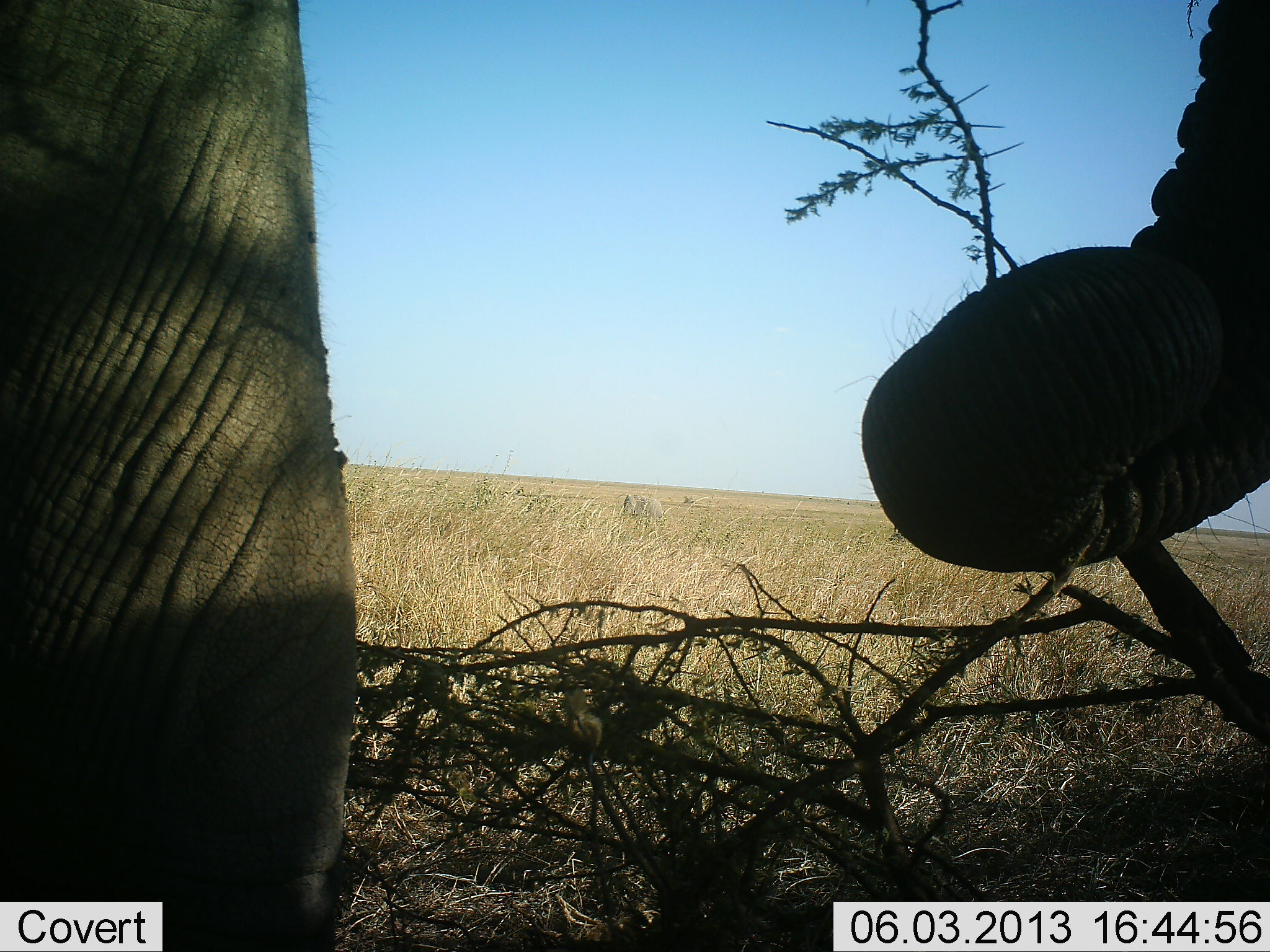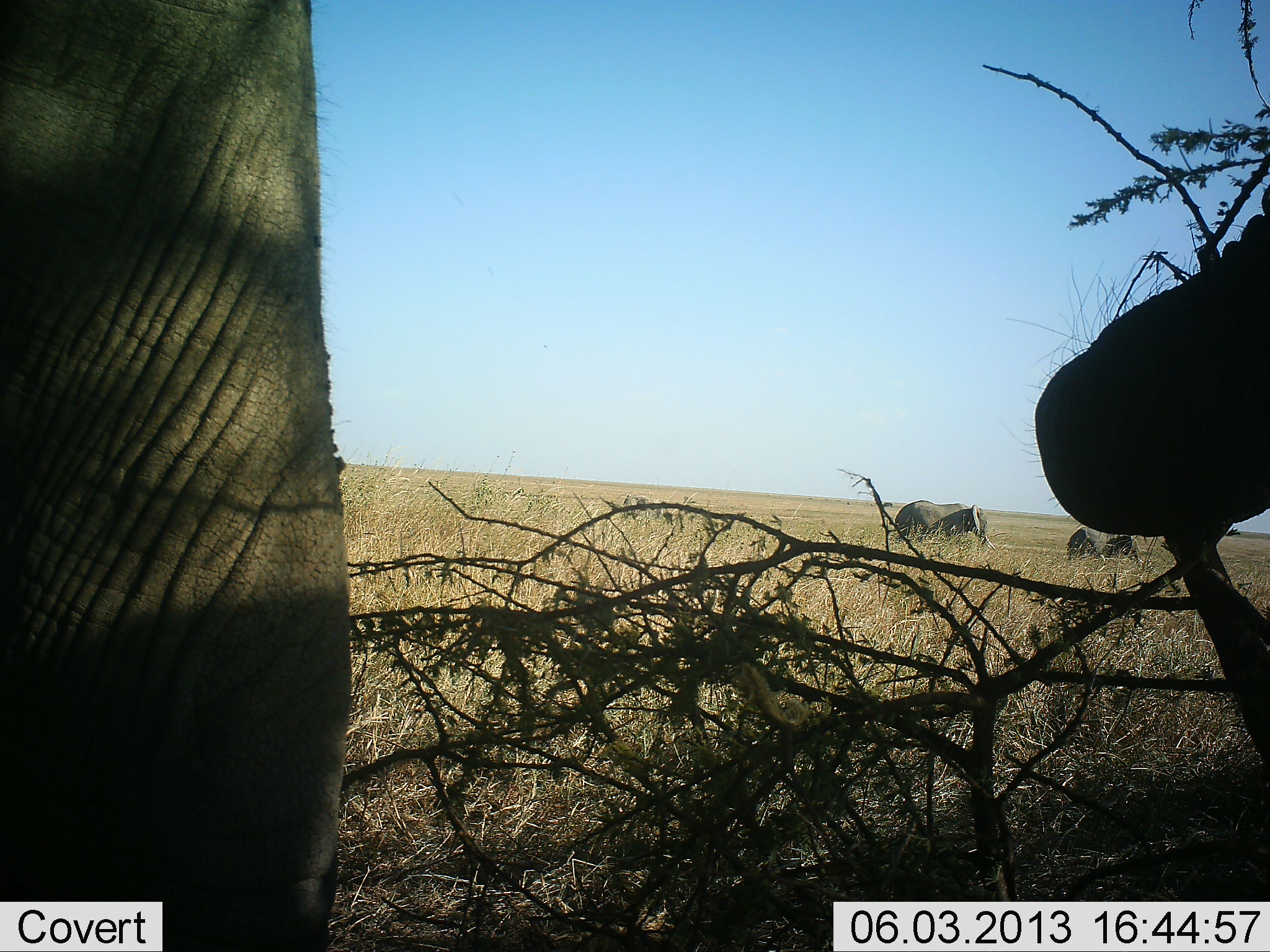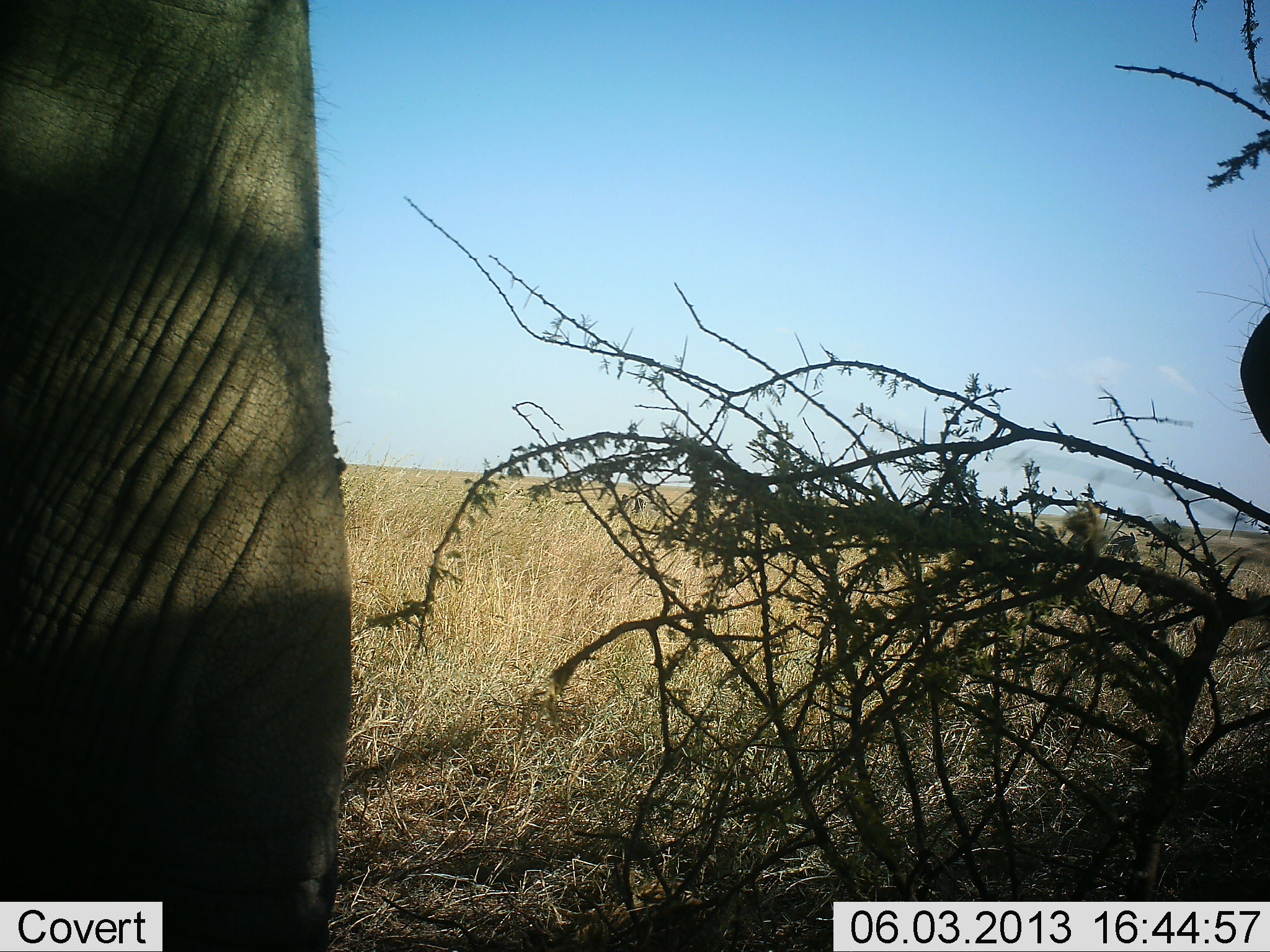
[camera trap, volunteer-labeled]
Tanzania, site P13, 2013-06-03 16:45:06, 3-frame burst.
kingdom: Animalia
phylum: Chordata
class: Mammalia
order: Proboscidea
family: Elephantidae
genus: Loxodonta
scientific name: Loxodonta africana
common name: african bush elephant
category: elephant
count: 3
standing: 58%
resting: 3%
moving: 39%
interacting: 6%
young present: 3%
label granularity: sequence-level